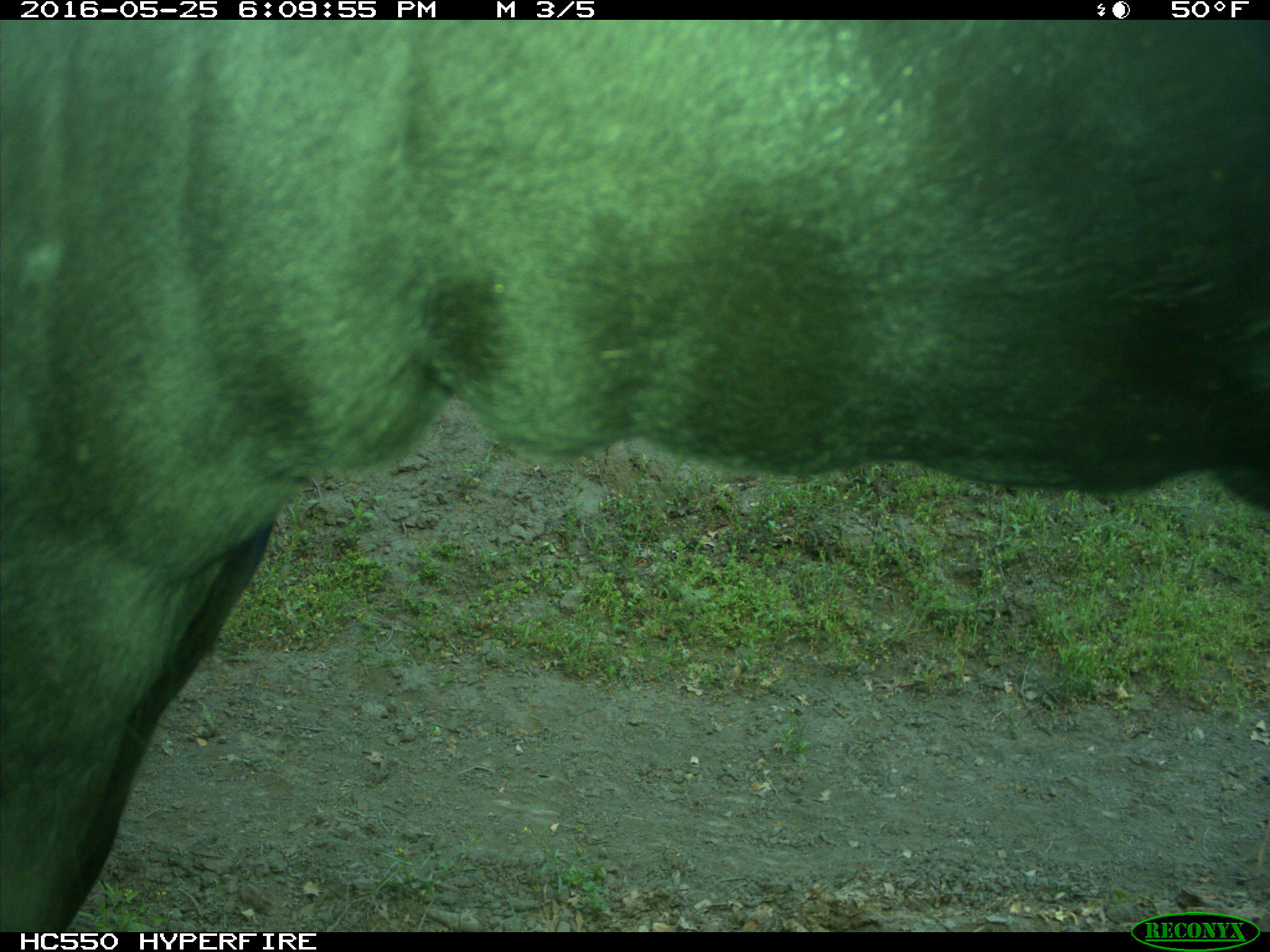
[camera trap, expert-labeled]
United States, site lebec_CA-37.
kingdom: Animalia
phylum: Chordata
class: Mammalia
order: Artiodactyla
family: Bovidae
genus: Bos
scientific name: Bos taurus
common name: domestic cow